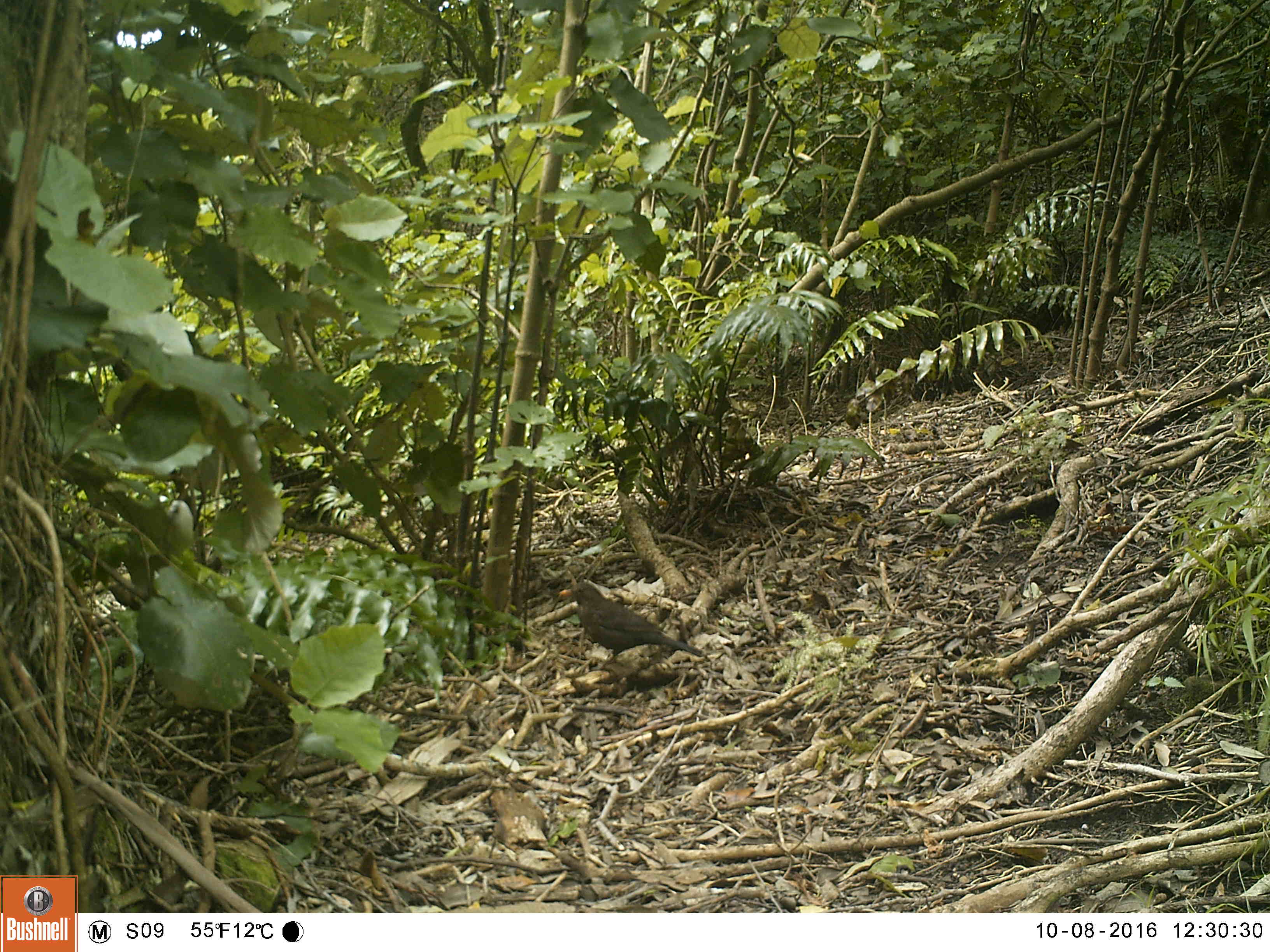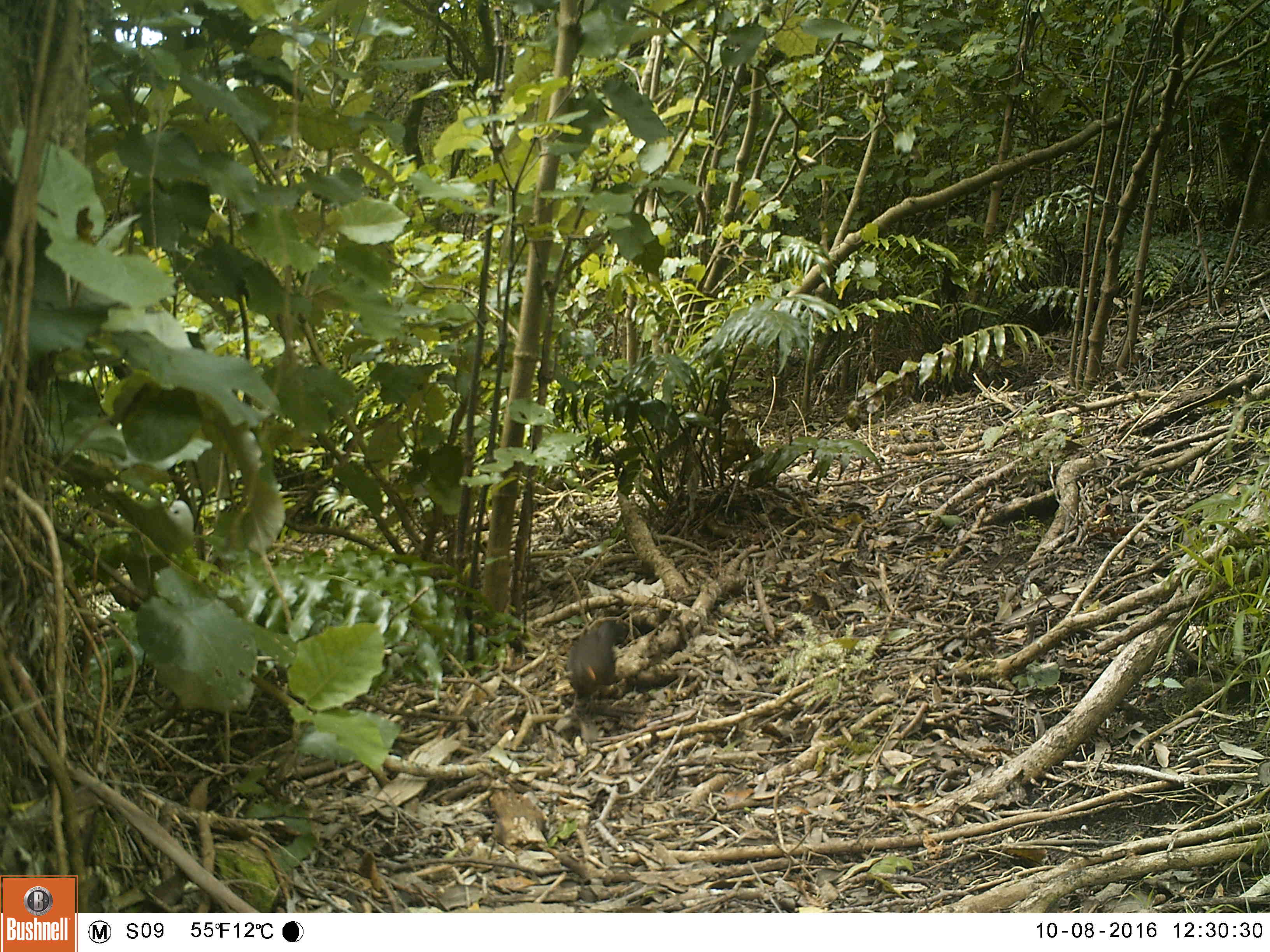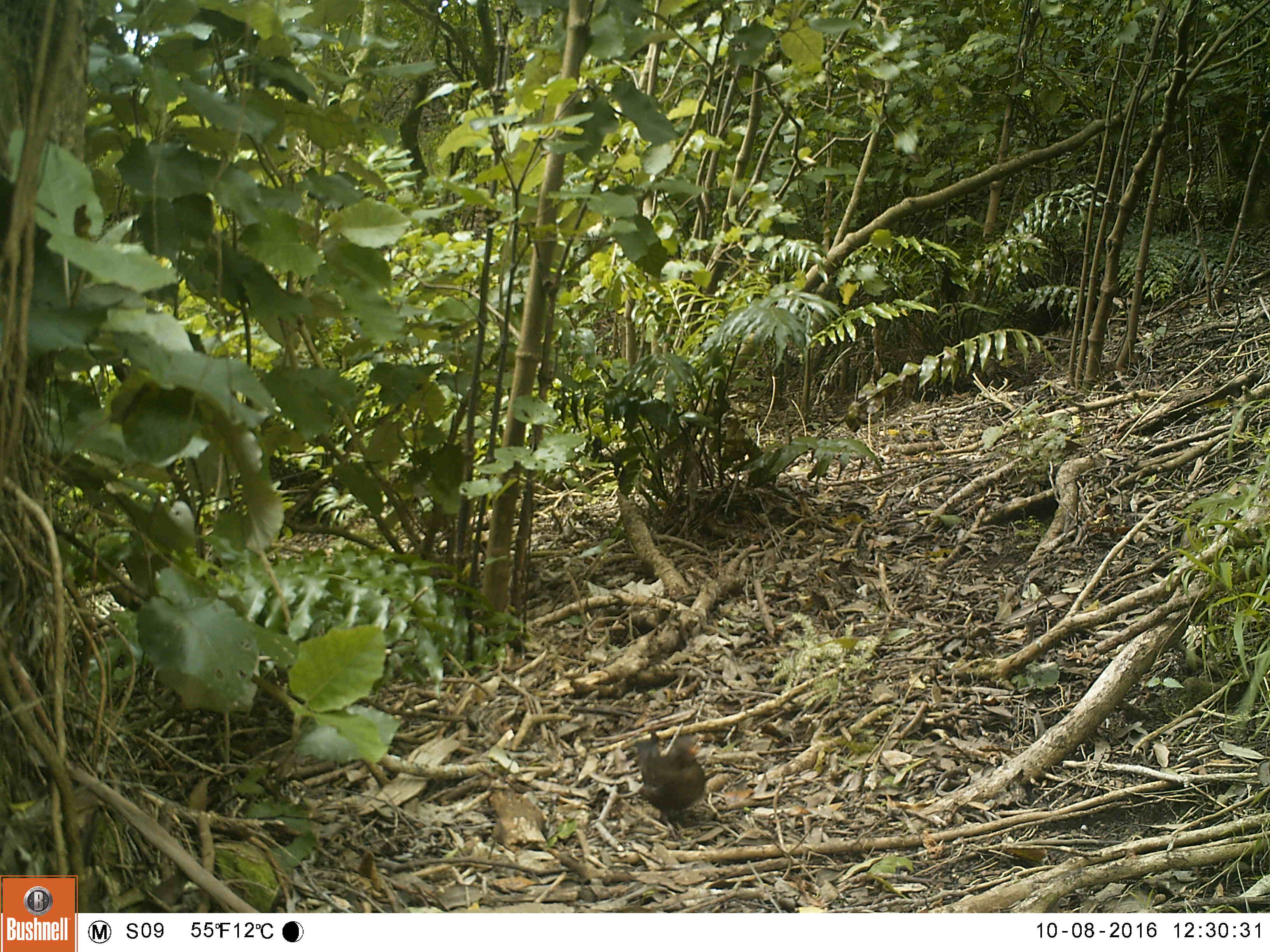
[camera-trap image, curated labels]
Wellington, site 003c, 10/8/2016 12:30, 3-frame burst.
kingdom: Animalia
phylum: Chordata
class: Aves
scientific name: Aves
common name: bird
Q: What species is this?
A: Bird (Aves).